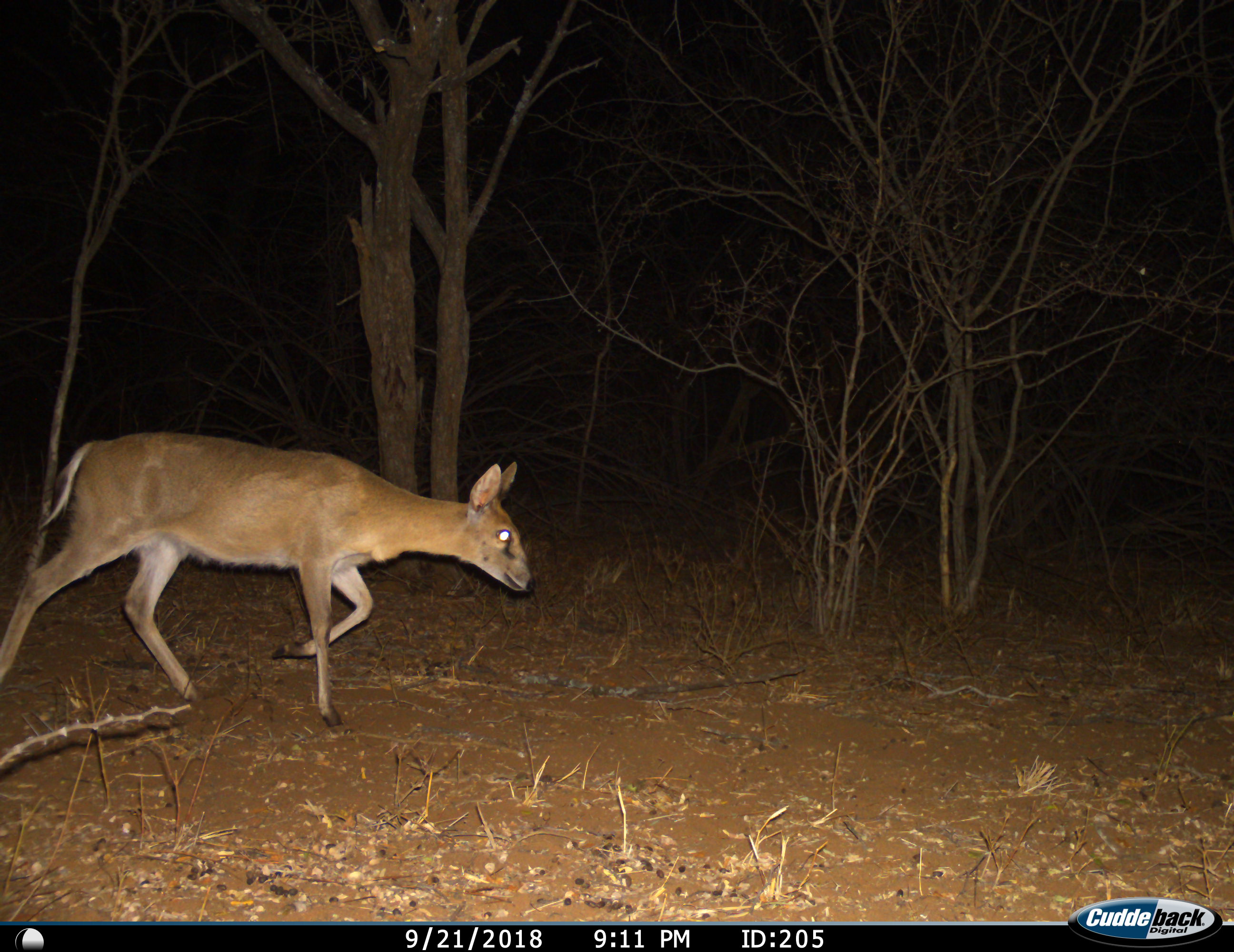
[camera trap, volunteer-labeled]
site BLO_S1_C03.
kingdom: Animalia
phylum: Chordata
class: Mammalia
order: Artiodactyla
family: Bovidae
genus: Sylvicapra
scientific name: Sylvicapra grimmia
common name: common duiker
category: duikercommongrey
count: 1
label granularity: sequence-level